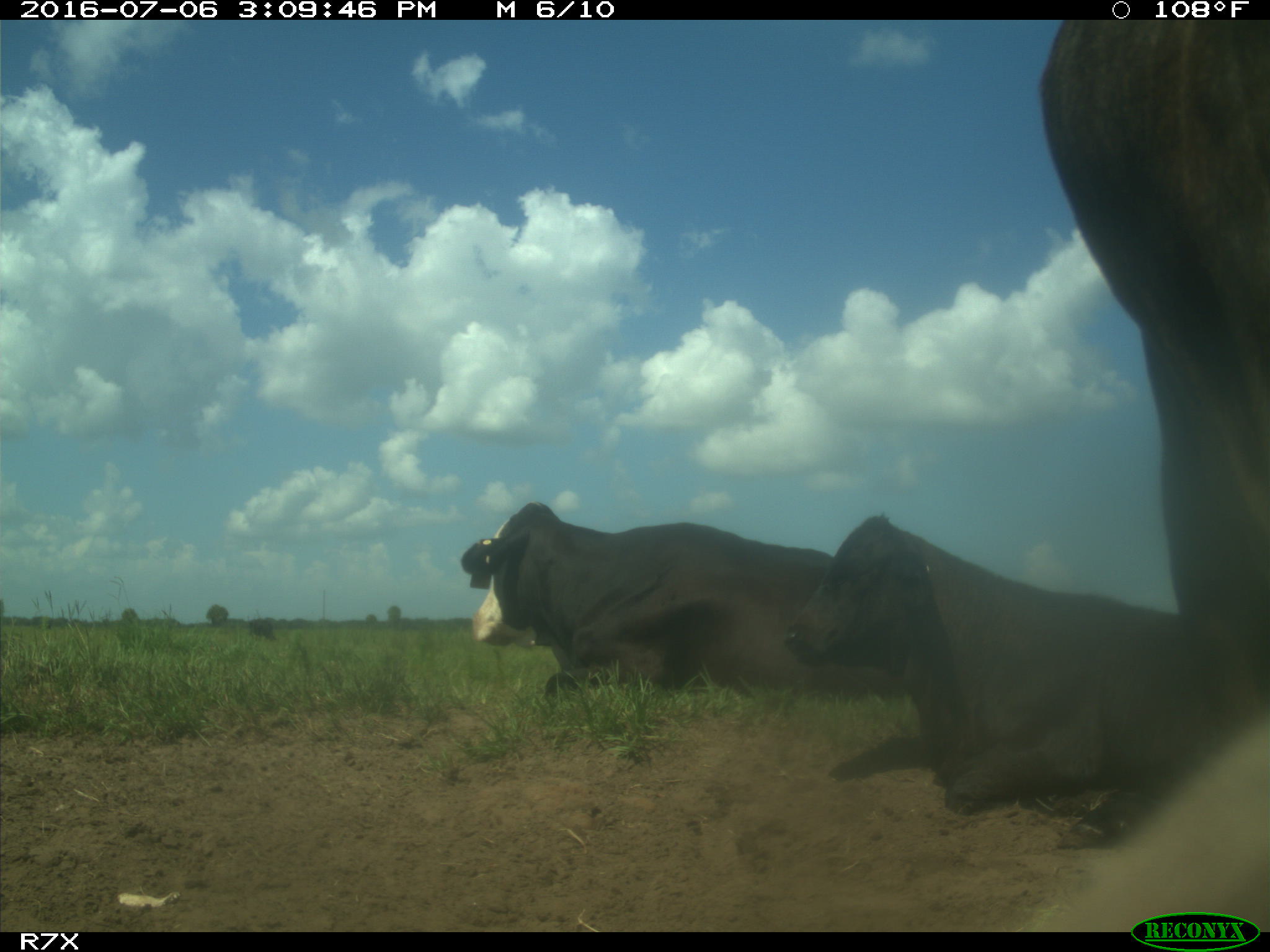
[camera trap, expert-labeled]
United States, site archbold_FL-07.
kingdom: Animalia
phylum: Chordata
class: Mammalia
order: Artiodactyla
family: Bovidae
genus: Bos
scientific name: Bos taurus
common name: domestic cow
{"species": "Bos taurus (domestic cow)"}